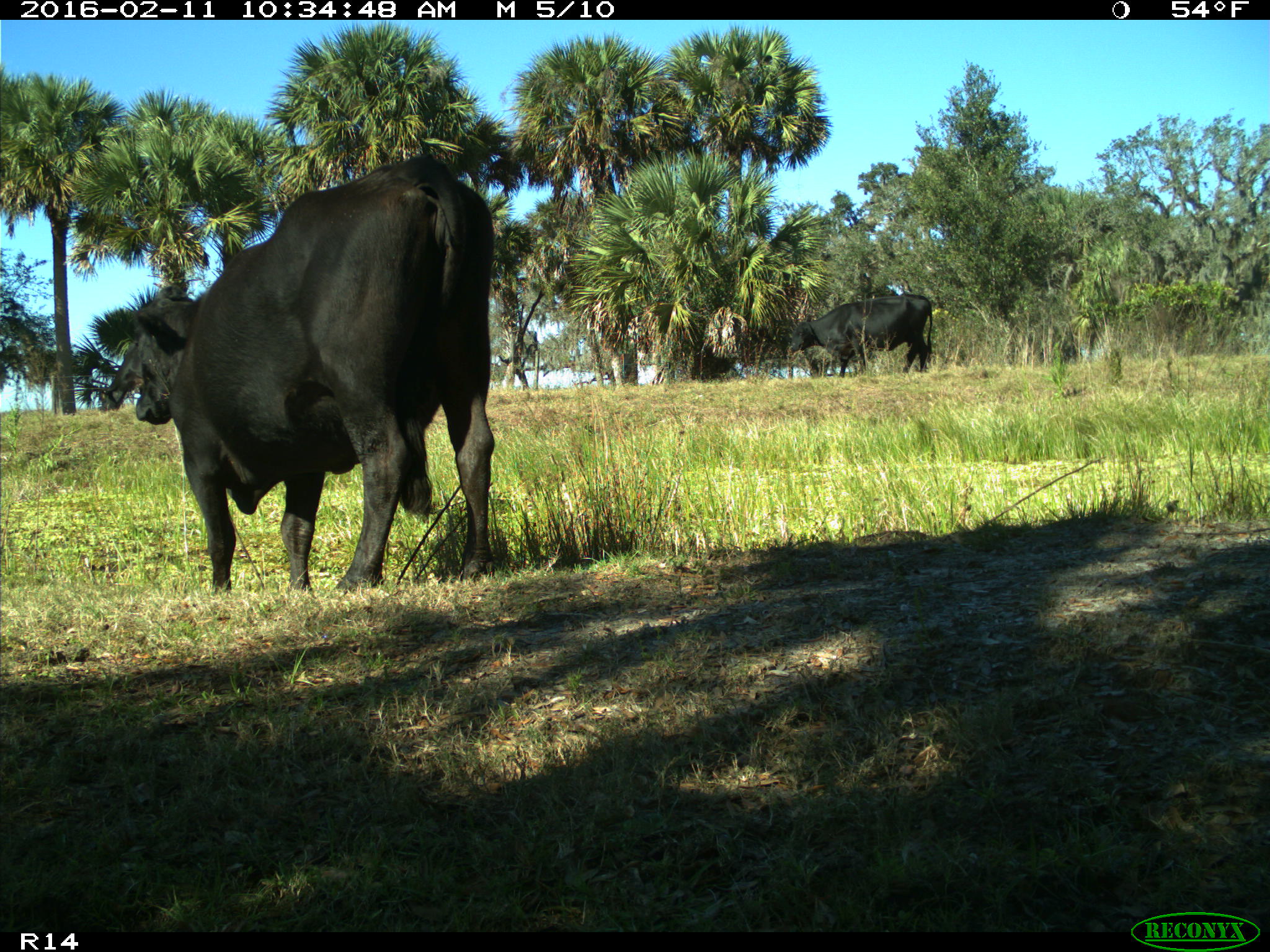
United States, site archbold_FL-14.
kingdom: Animalia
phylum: Chordata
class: Mammalia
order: Artiodactyla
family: Bovidae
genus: Bos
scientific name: Bos taurus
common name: domestic cow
Bos taurus (domestic cow).